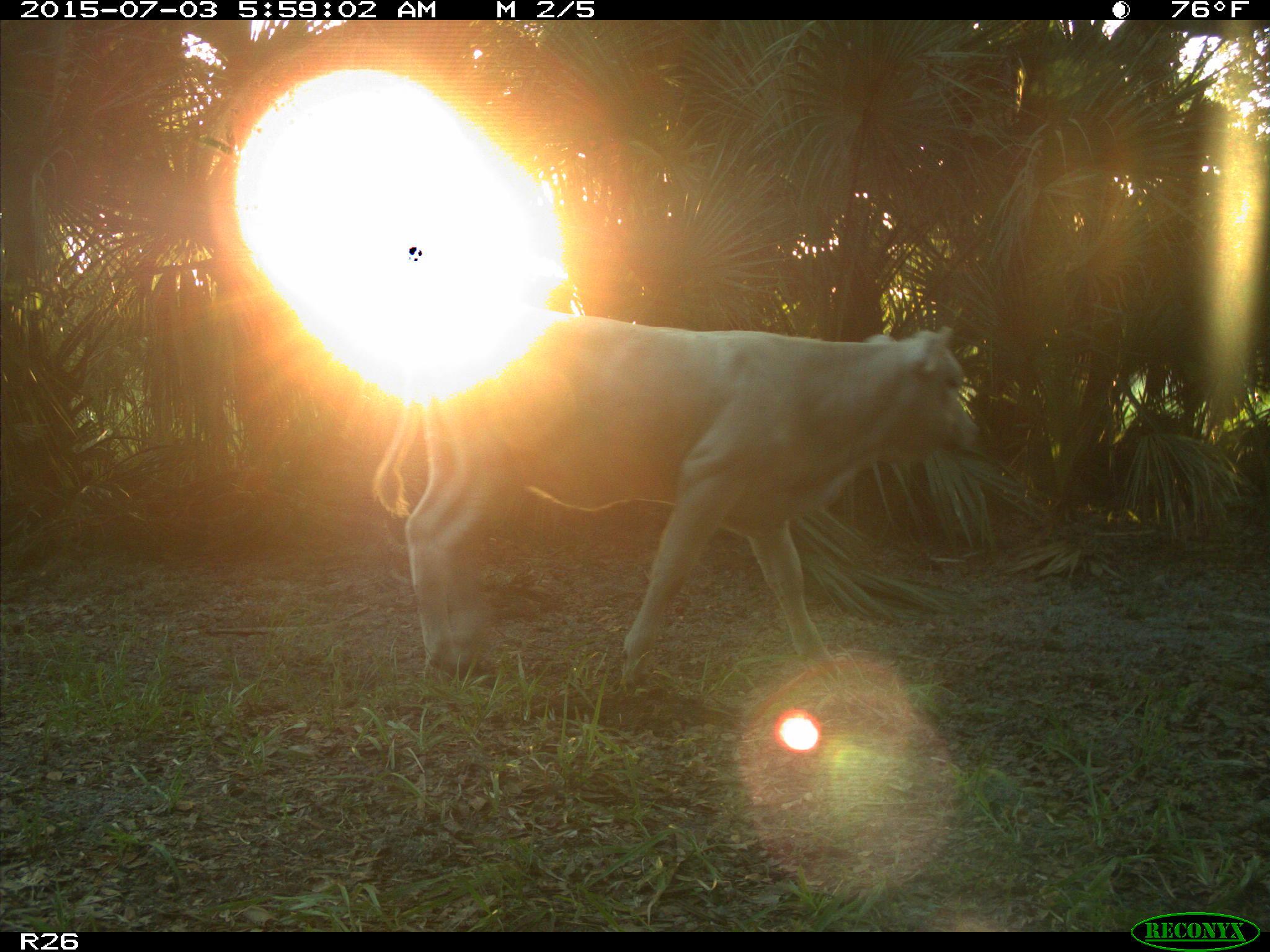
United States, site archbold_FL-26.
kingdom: Animalia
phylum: Chordata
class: Mammalia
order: Artiodactyla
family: Bovidae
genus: Bos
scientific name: Bos taurus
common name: domestic cow